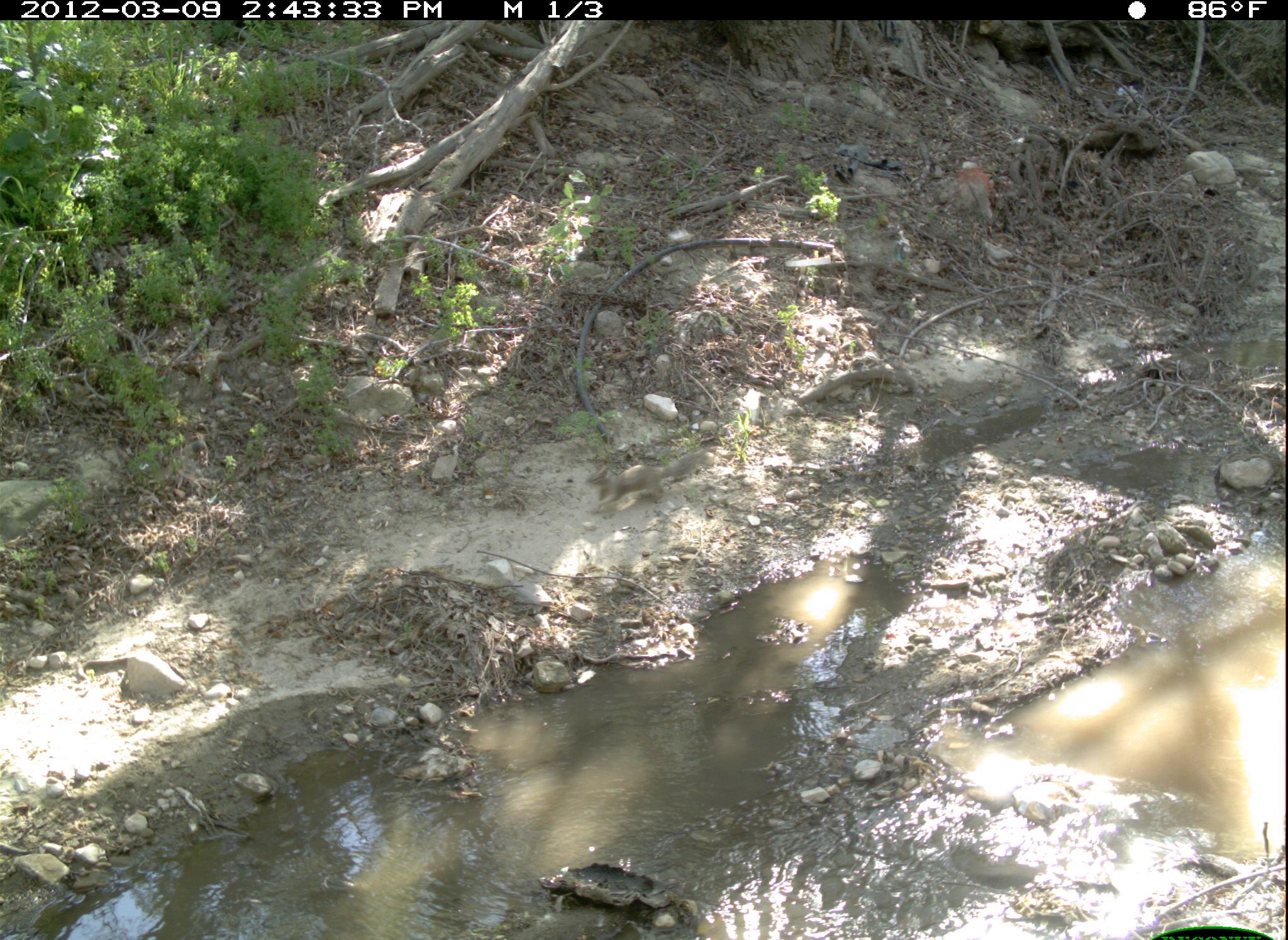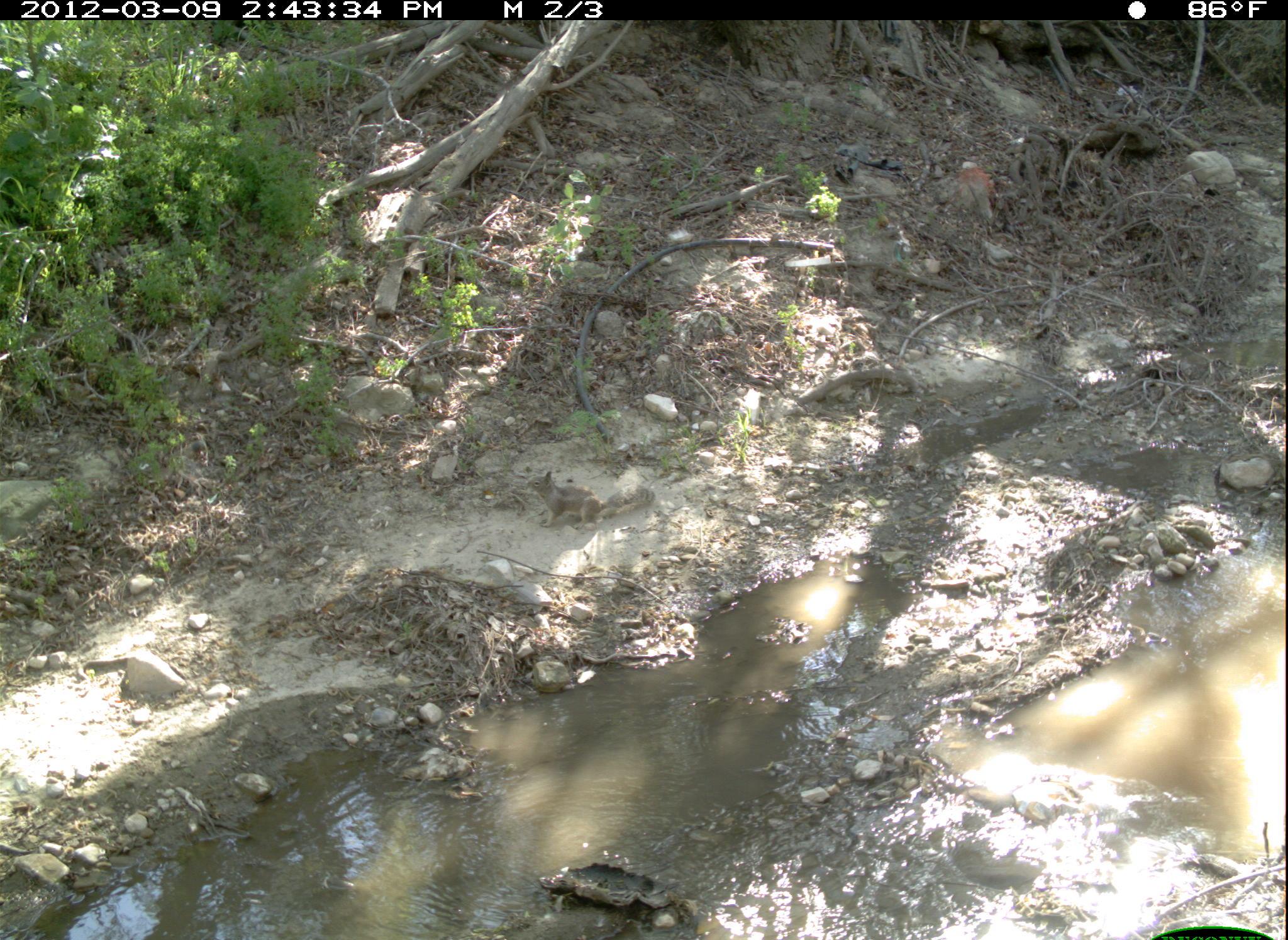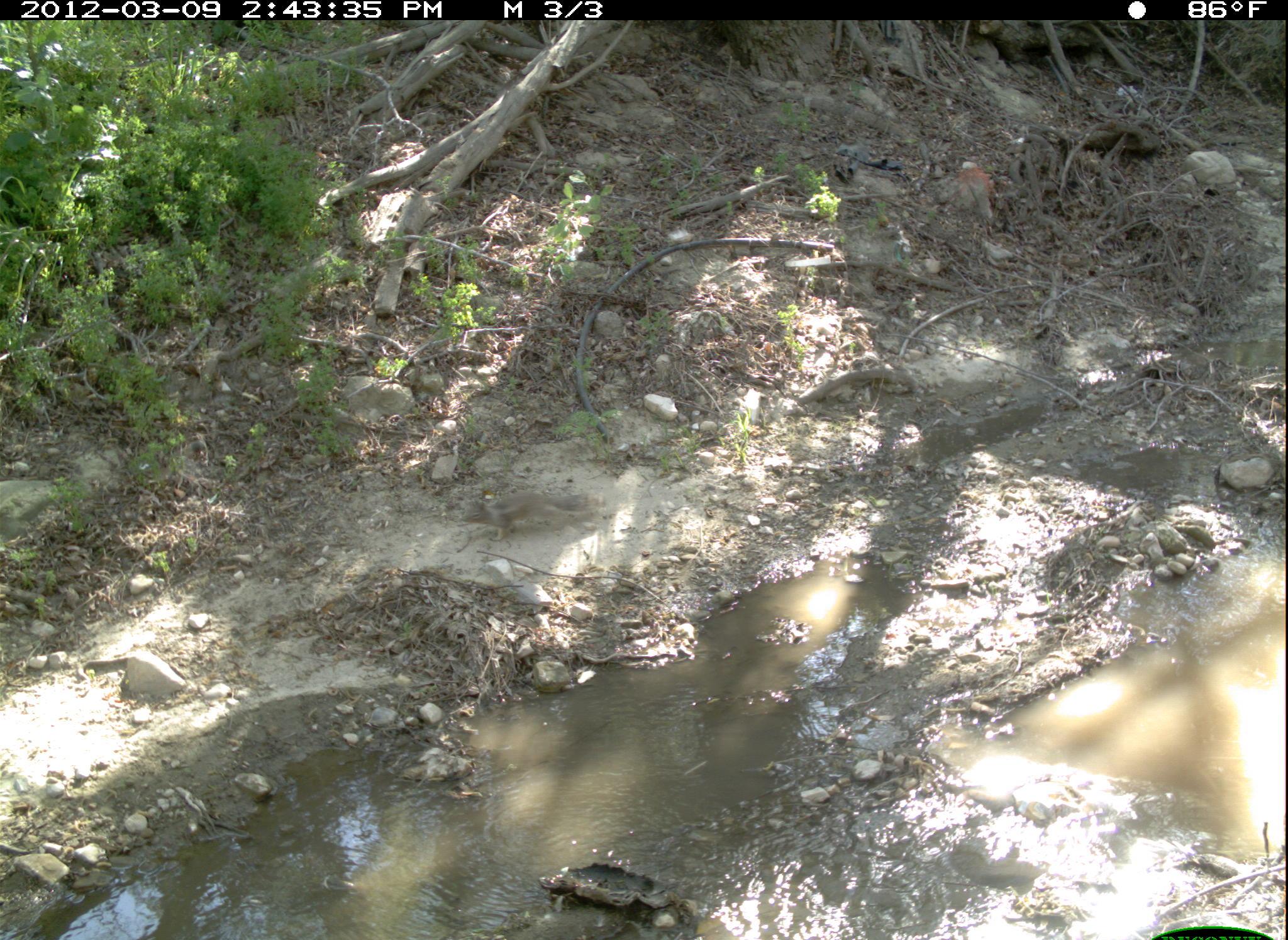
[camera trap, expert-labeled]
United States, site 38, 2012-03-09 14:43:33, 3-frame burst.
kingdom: Animalia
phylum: Chordata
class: Mammalia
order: Rodentia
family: Sciuridae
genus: Sciurus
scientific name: Sciurus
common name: squirrel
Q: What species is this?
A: Squirrel (Sciurus).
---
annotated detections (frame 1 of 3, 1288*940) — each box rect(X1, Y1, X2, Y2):
squirrel: rect(578, 441, 726, 512)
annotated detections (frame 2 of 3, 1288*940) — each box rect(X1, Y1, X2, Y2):
squirrel: rect(525, 463, 659, 531)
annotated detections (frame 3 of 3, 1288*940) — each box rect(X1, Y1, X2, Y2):
squirrel: rect(462, 488, 607, 548)